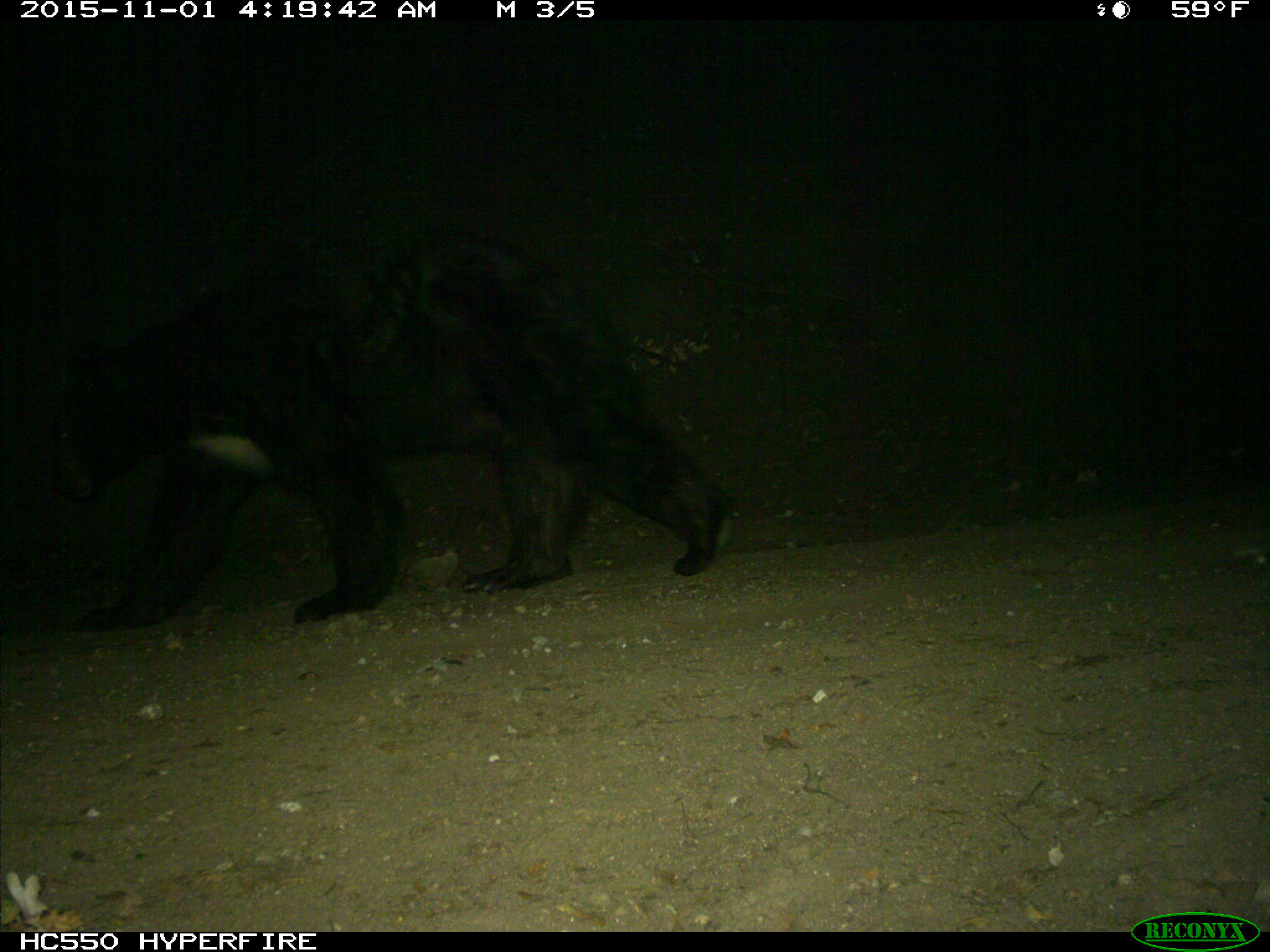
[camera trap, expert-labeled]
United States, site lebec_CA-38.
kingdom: Animalia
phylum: Chordata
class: Mammalia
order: Carnivora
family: Ursidae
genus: Ursus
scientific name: Ursus americanus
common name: american black bear